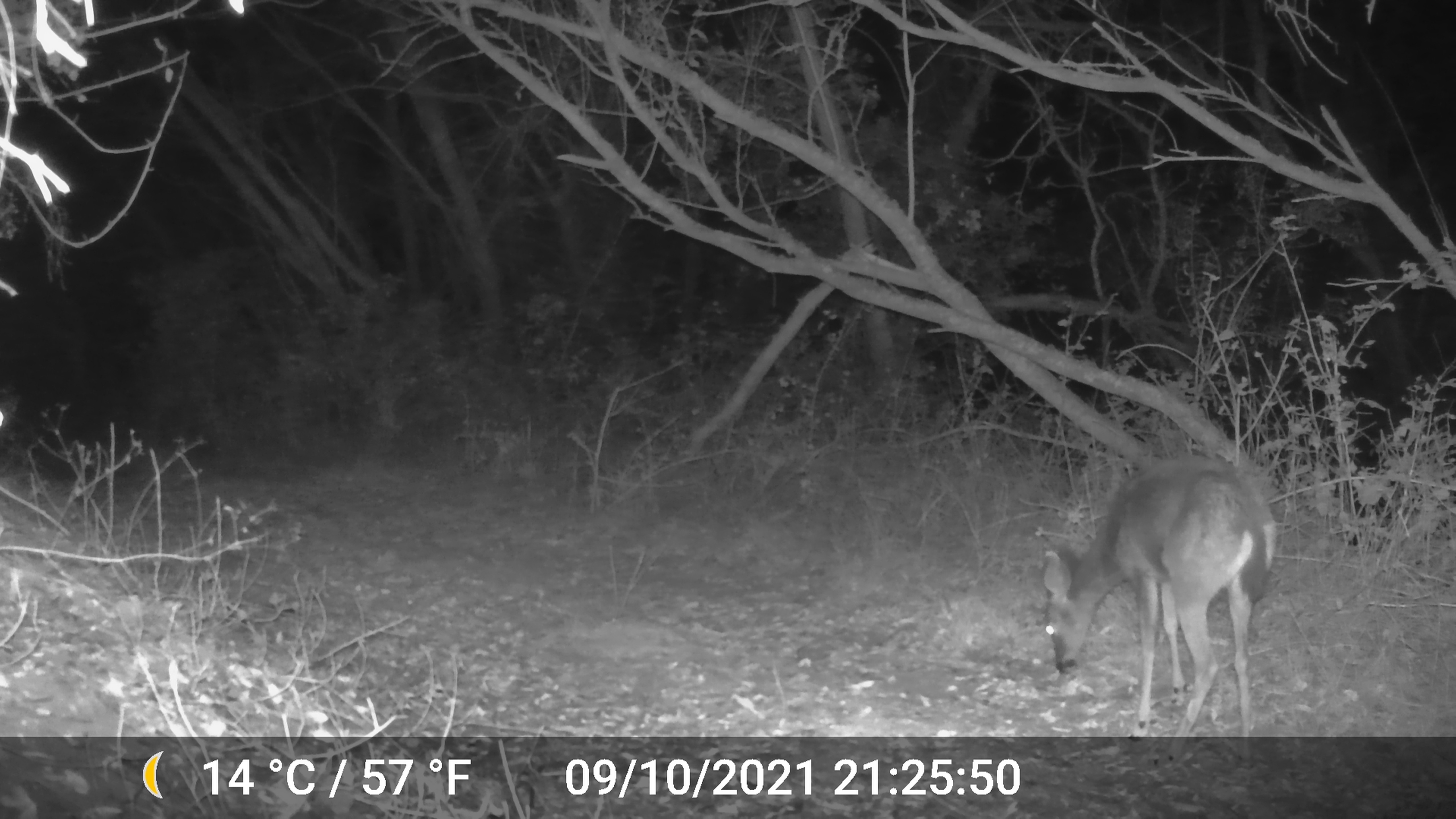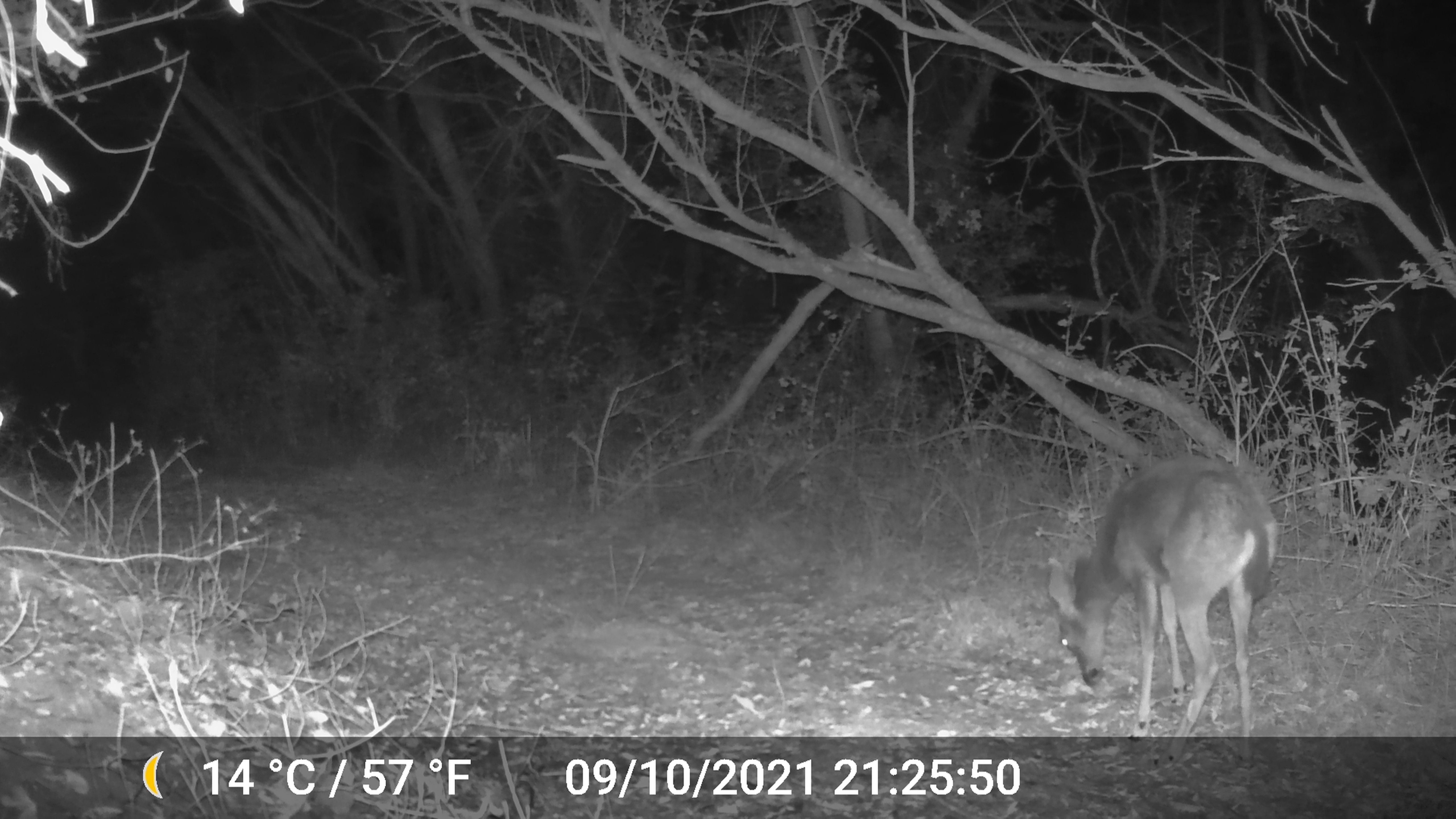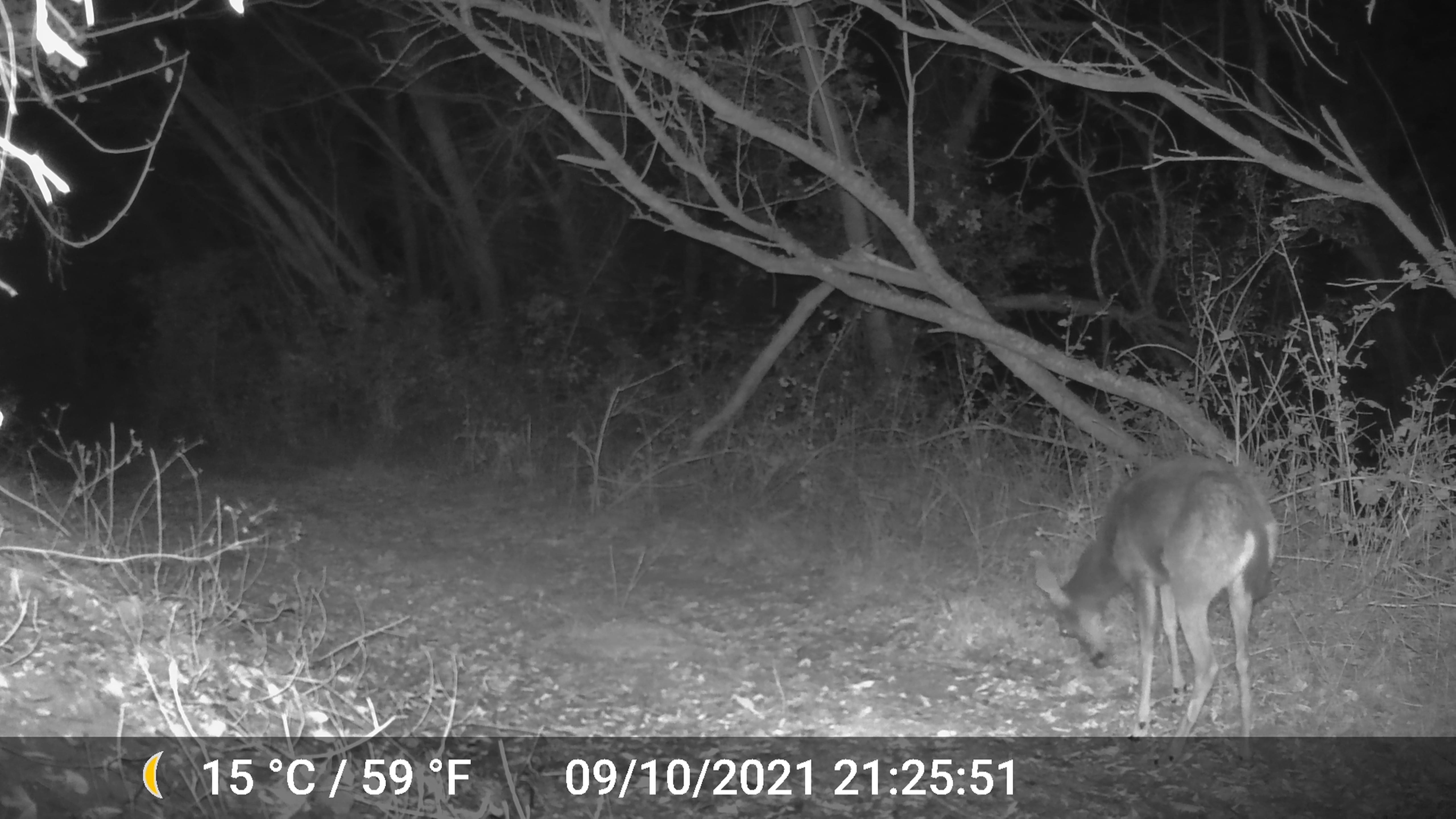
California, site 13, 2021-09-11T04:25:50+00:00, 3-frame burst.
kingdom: Animalia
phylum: Chordata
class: Mammalia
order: Artiodactyla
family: Cervidae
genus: Odocoileus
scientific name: Odocoileus hemionus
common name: mule deer